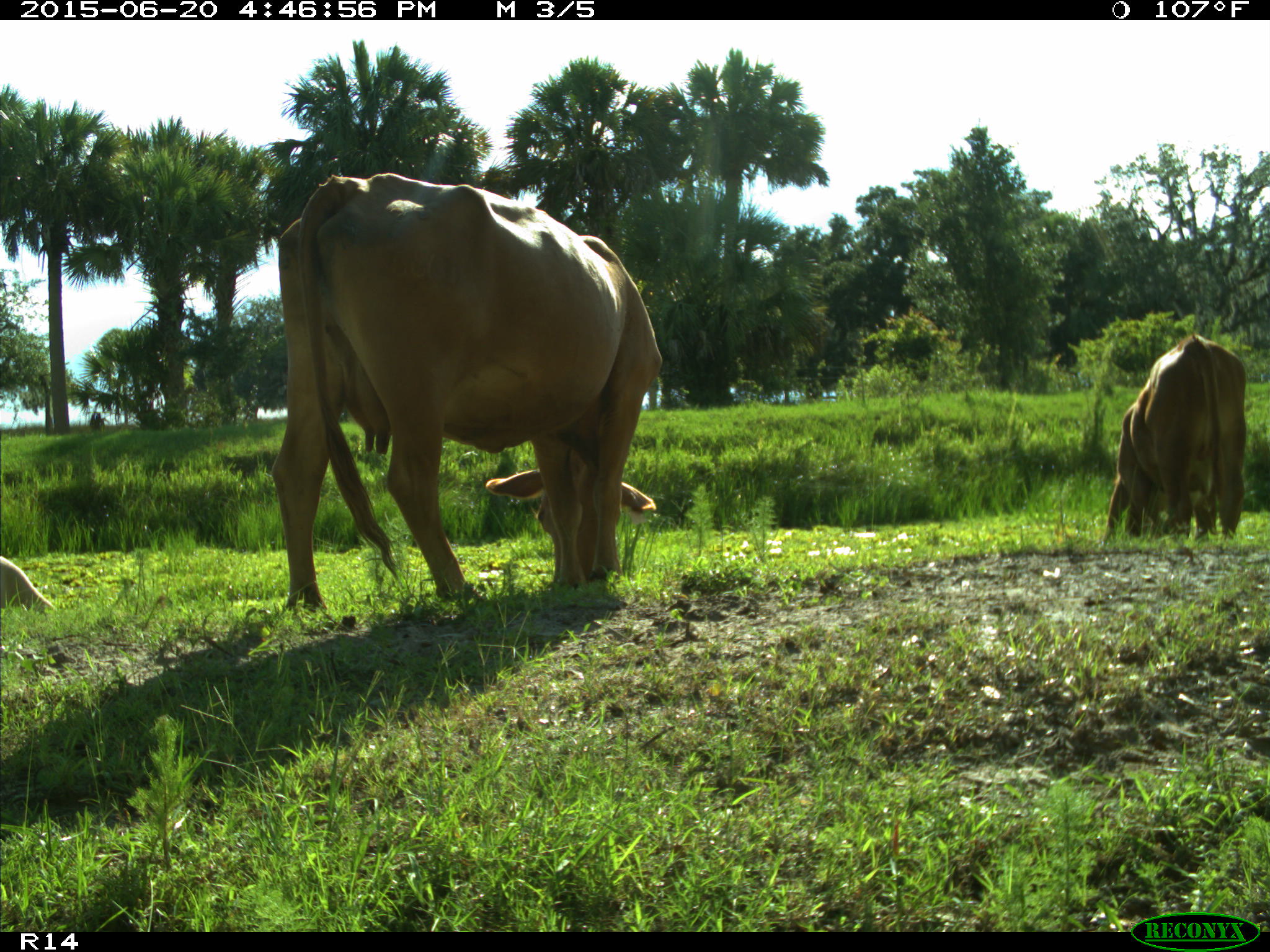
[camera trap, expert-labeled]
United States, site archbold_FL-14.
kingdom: Animalia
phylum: Chordata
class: Mammalia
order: Artiodactyla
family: Bovidae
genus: Bos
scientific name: Bos taurus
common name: domestic cow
Bos taurus (domestic cow).